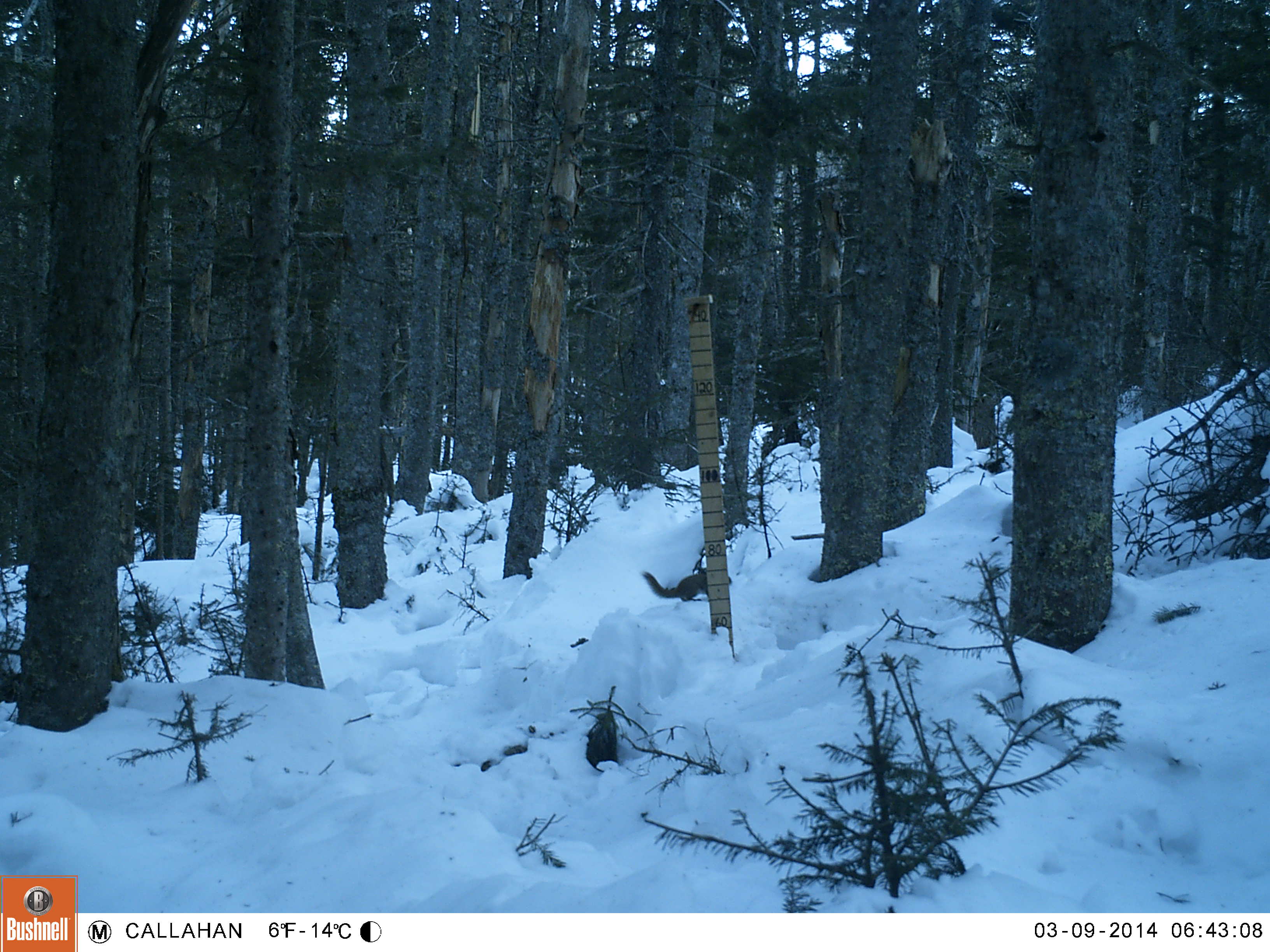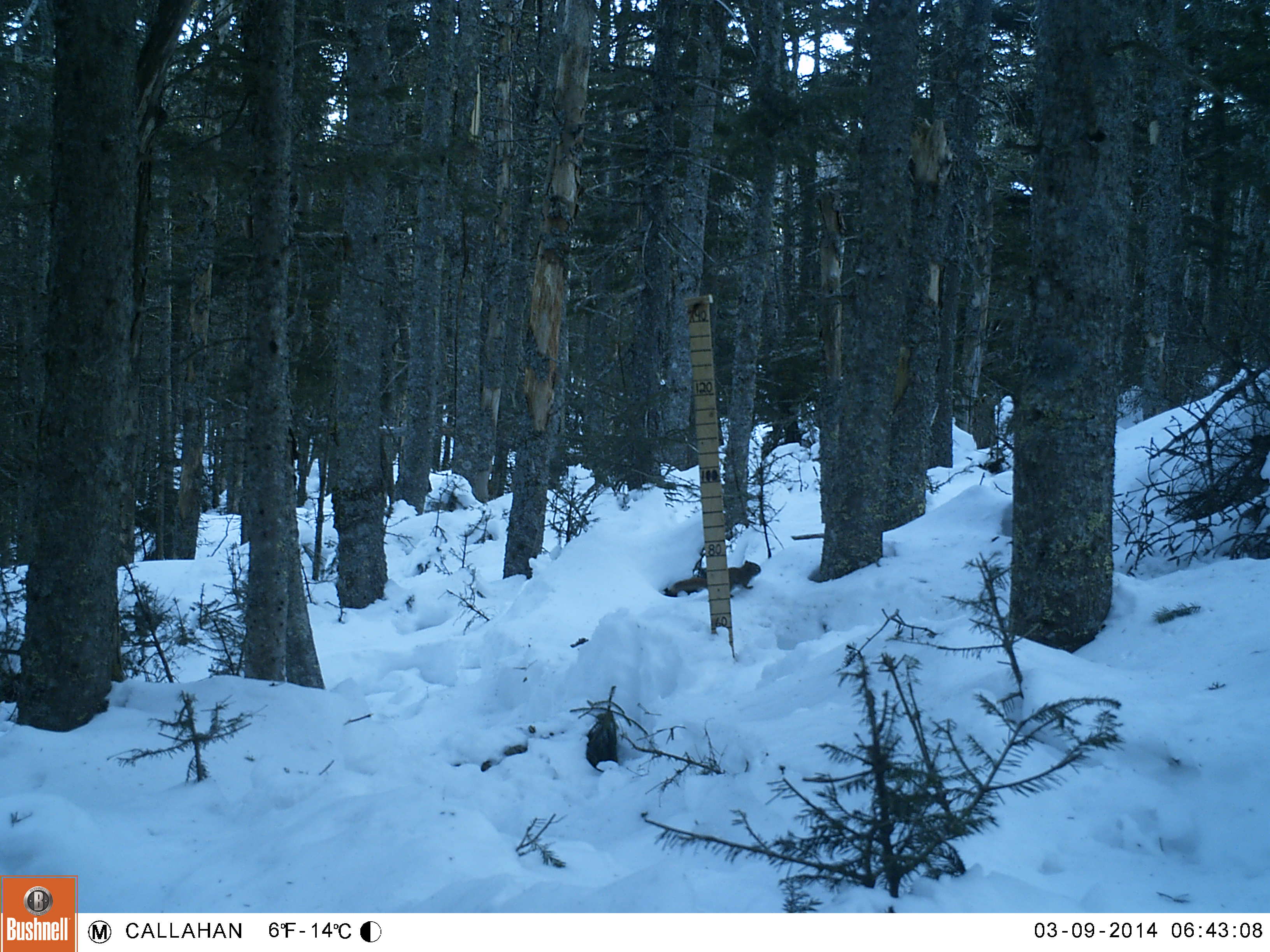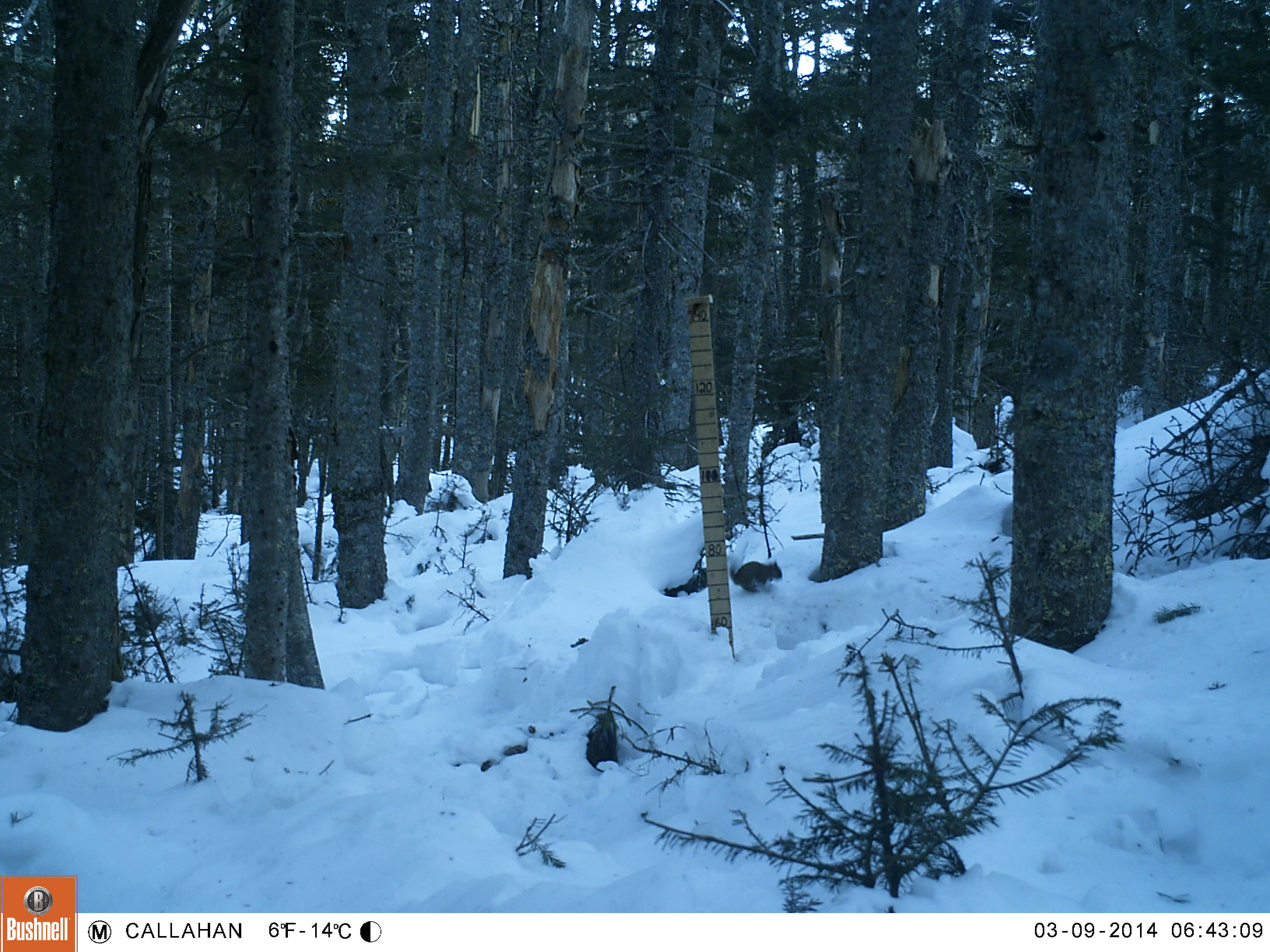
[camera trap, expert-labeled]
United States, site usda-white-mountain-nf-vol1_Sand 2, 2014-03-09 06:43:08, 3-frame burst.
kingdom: Animalia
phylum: Chordata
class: Mammalia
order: Rodentia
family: Sciuridae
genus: Tamiasciurus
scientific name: Tamiasciurus hudsonicus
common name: red squirrel